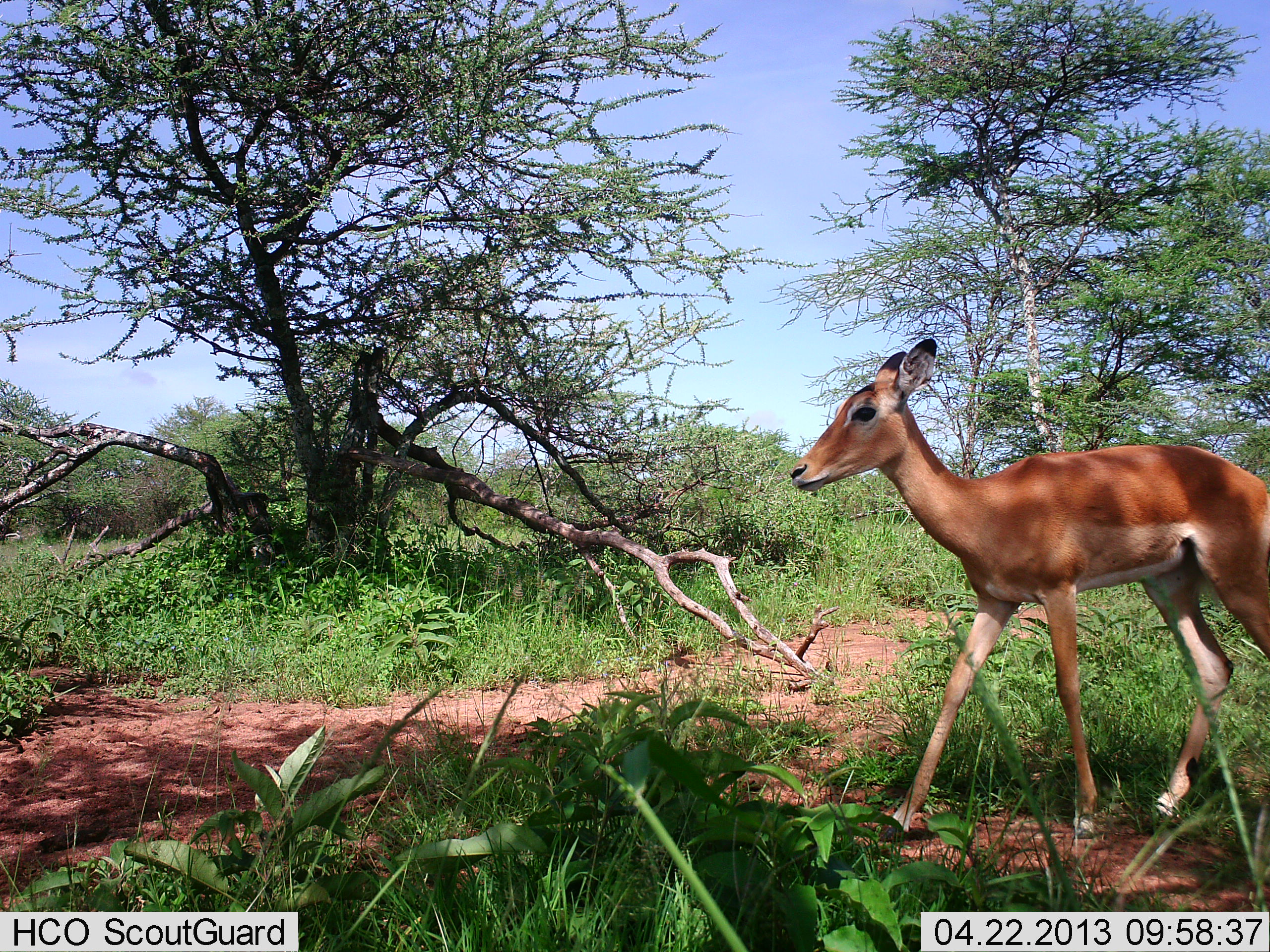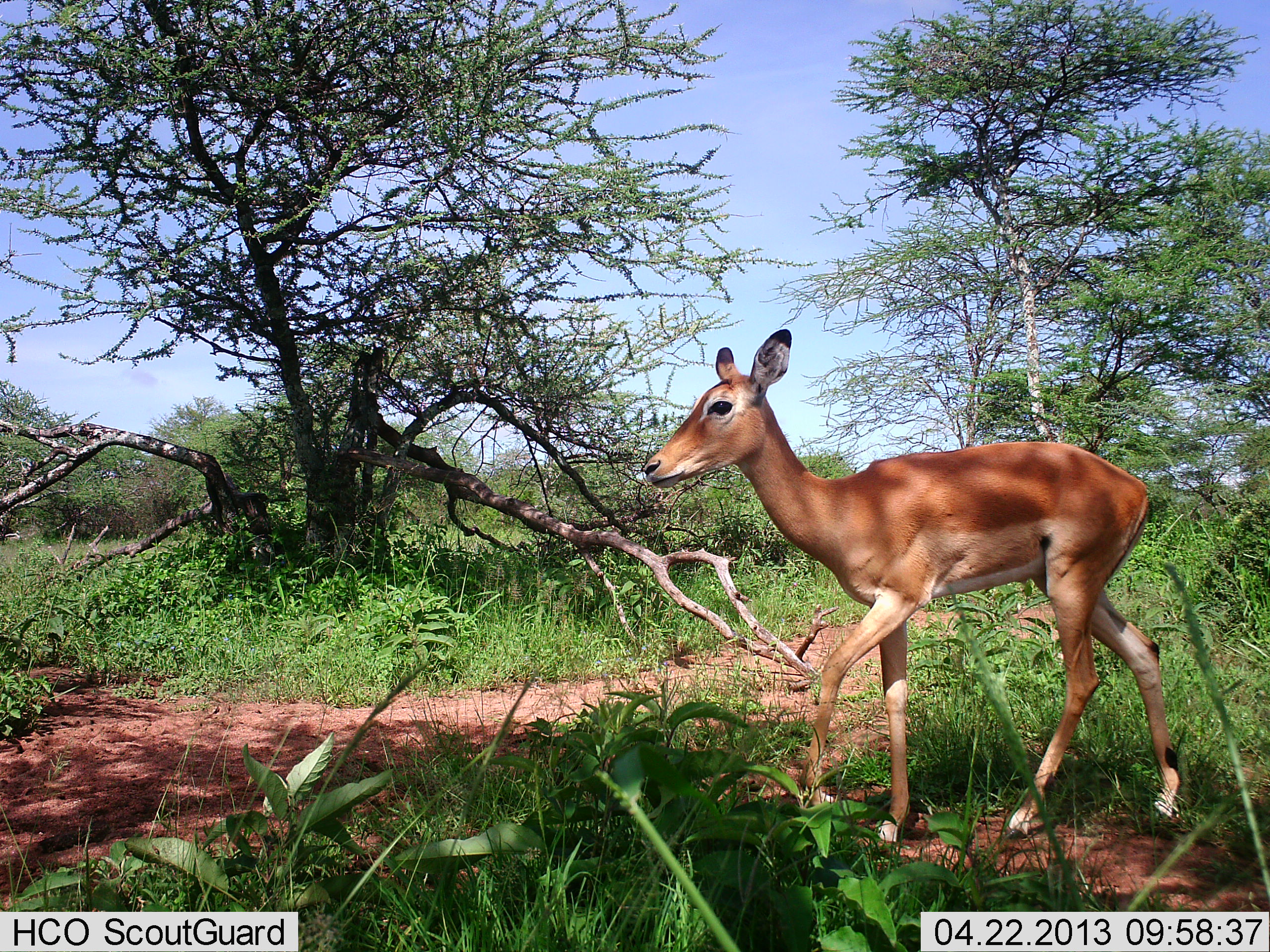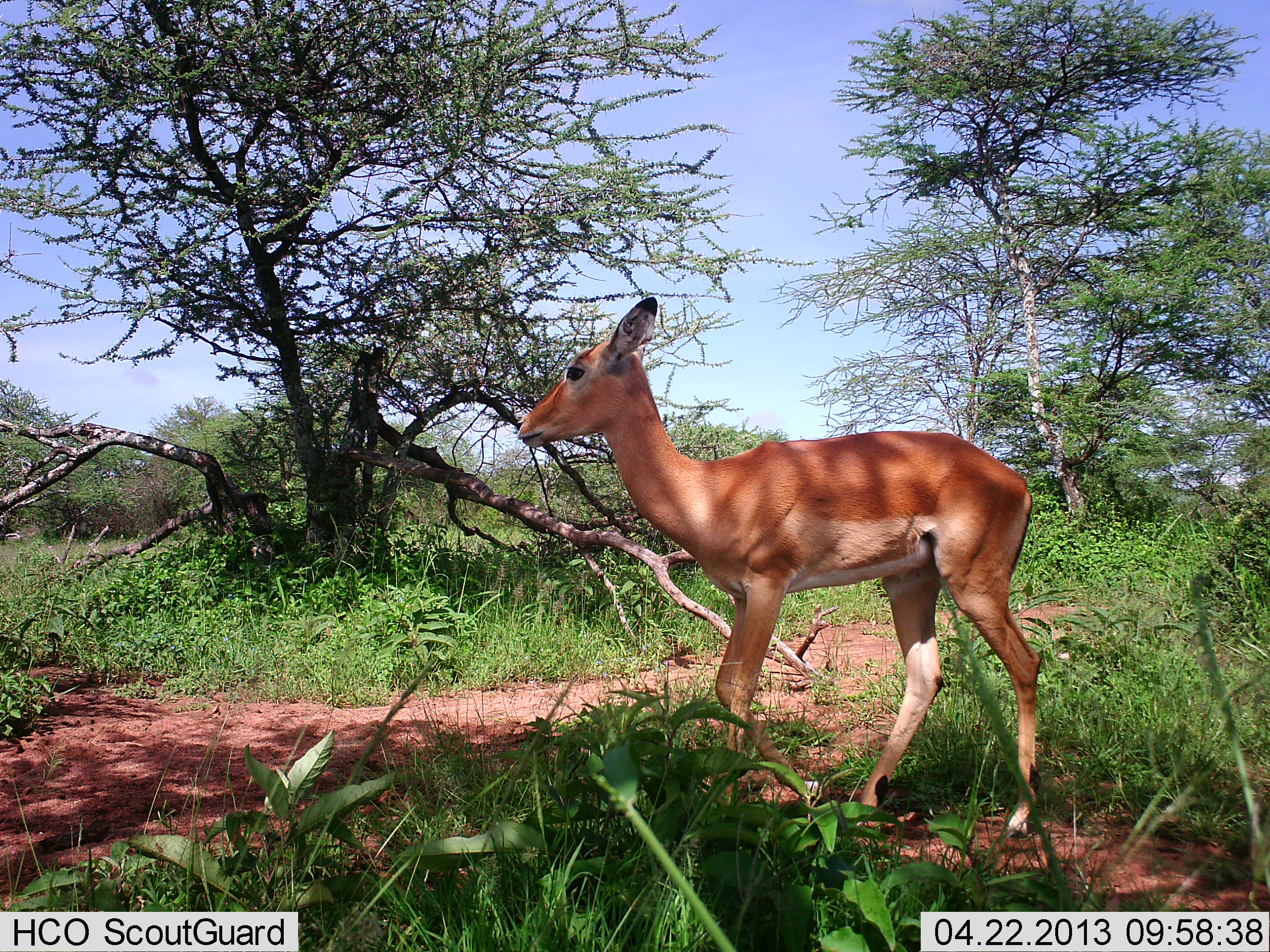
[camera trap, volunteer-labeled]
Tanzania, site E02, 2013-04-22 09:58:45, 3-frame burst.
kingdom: Animalia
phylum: Chordata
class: Mammalia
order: Artiodactyla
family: Bovidae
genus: Aepyceros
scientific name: Aepyceros melampus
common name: impala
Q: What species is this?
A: Impala (Aepyceros melampus).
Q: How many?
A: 1.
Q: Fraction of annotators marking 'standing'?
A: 7%.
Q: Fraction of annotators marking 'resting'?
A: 0%.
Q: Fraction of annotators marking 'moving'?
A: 93%.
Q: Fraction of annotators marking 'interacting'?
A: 0%.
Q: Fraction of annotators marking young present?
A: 0%.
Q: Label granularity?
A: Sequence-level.